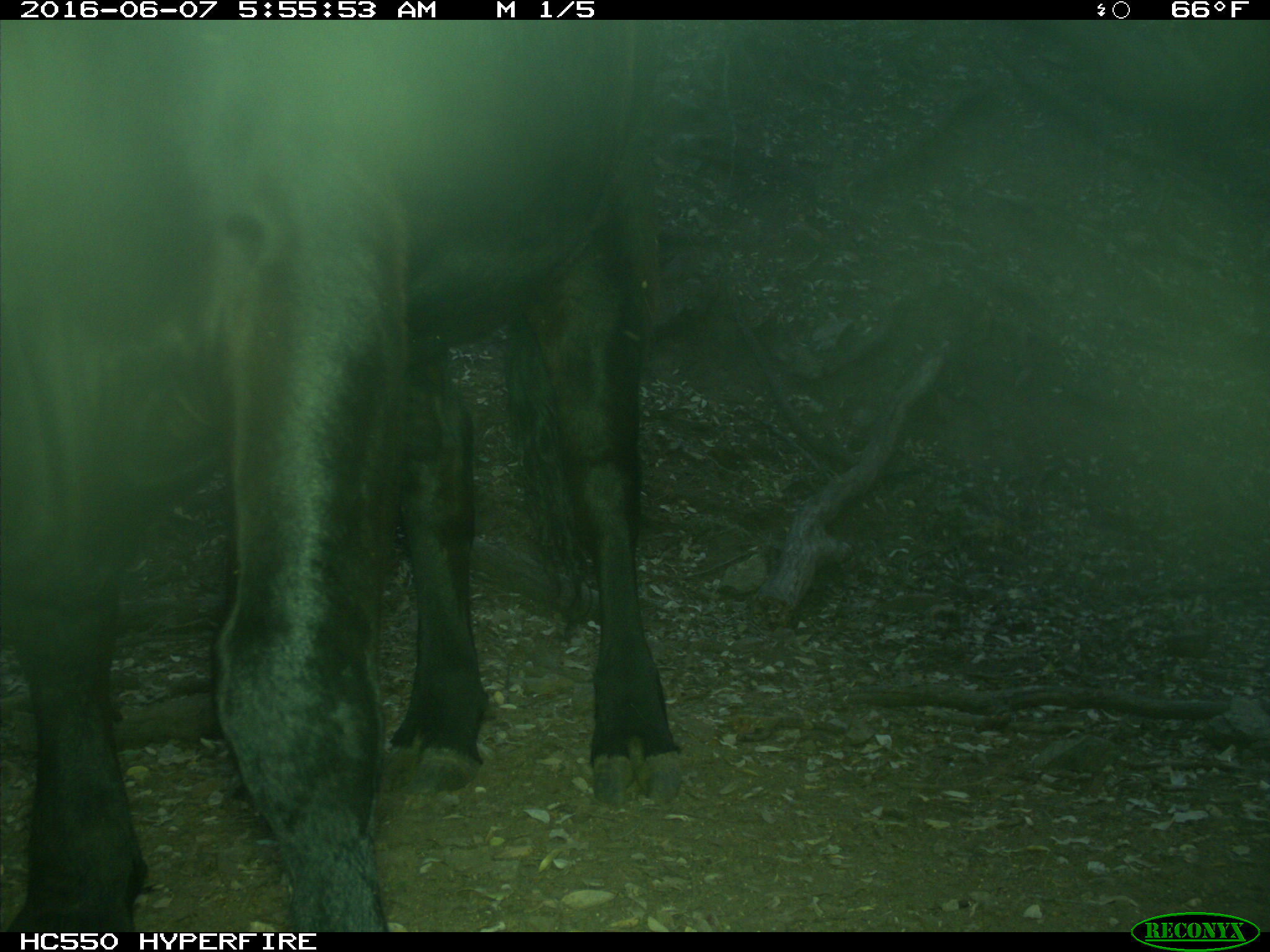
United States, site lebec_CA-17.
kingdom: Animalia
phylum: Chordata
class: Mammalia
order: Artiodactyla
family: Bovidae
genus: Bos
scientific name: Bos taurus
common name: domestic cow